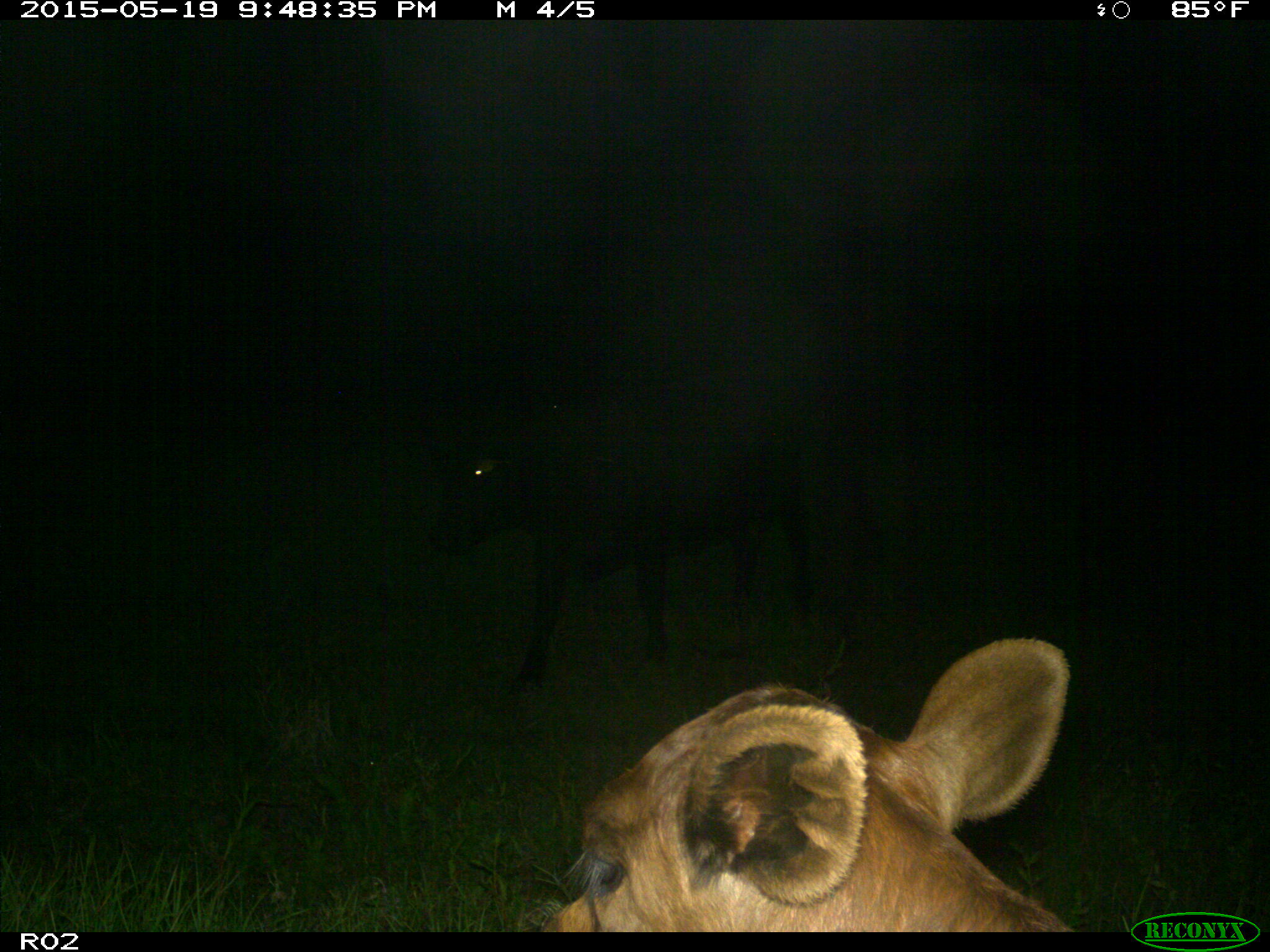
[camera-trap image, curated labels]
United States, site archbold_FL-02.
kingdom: Animalia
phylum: Chordata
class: Mammalia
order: Artiodactyla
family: Bovidae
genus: Bos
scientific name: Bos taurus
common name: domestic cow